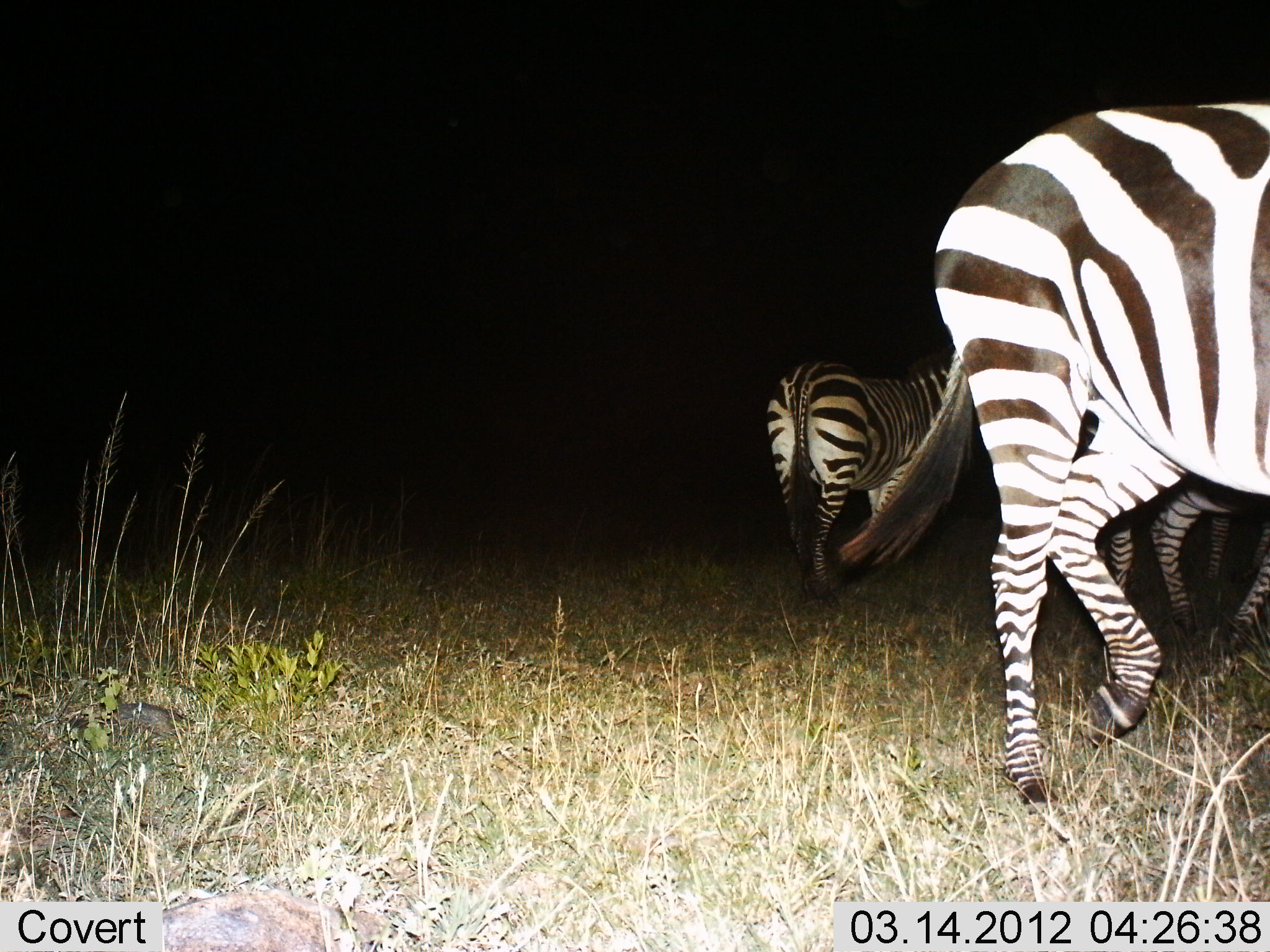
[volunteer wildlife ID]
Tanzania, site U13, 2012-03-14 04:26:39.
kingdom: Animalia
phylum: Chordata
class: Mammalia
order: Perissodactyla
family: Equidae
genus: Equus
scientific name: Equus quagga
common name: plains zebra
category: zebra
Zebra (plains zebra) (Equus quagga), count 3. Behavior (volunteer vote fractions): standing 65%, resting 5%, moving 59%, interacting 0%. Young present (vote fraction): 0%. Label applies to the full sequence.